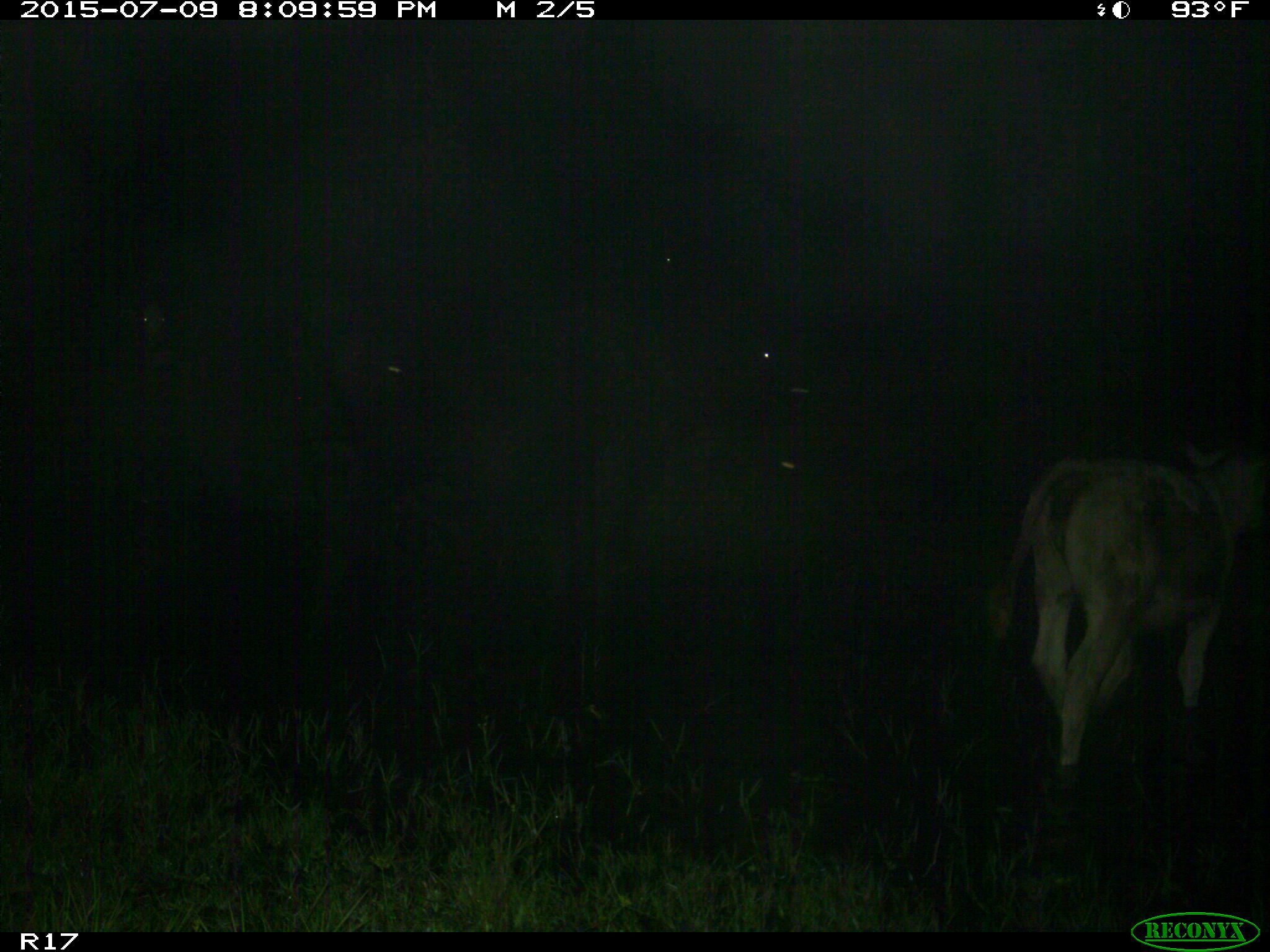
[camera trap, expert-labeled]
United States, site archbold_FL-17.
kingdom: Animalia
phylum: Chordata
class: Mammalia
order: Artiodactyla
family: Bovidae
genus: Bos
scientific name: Bos taurus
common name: domestic cow